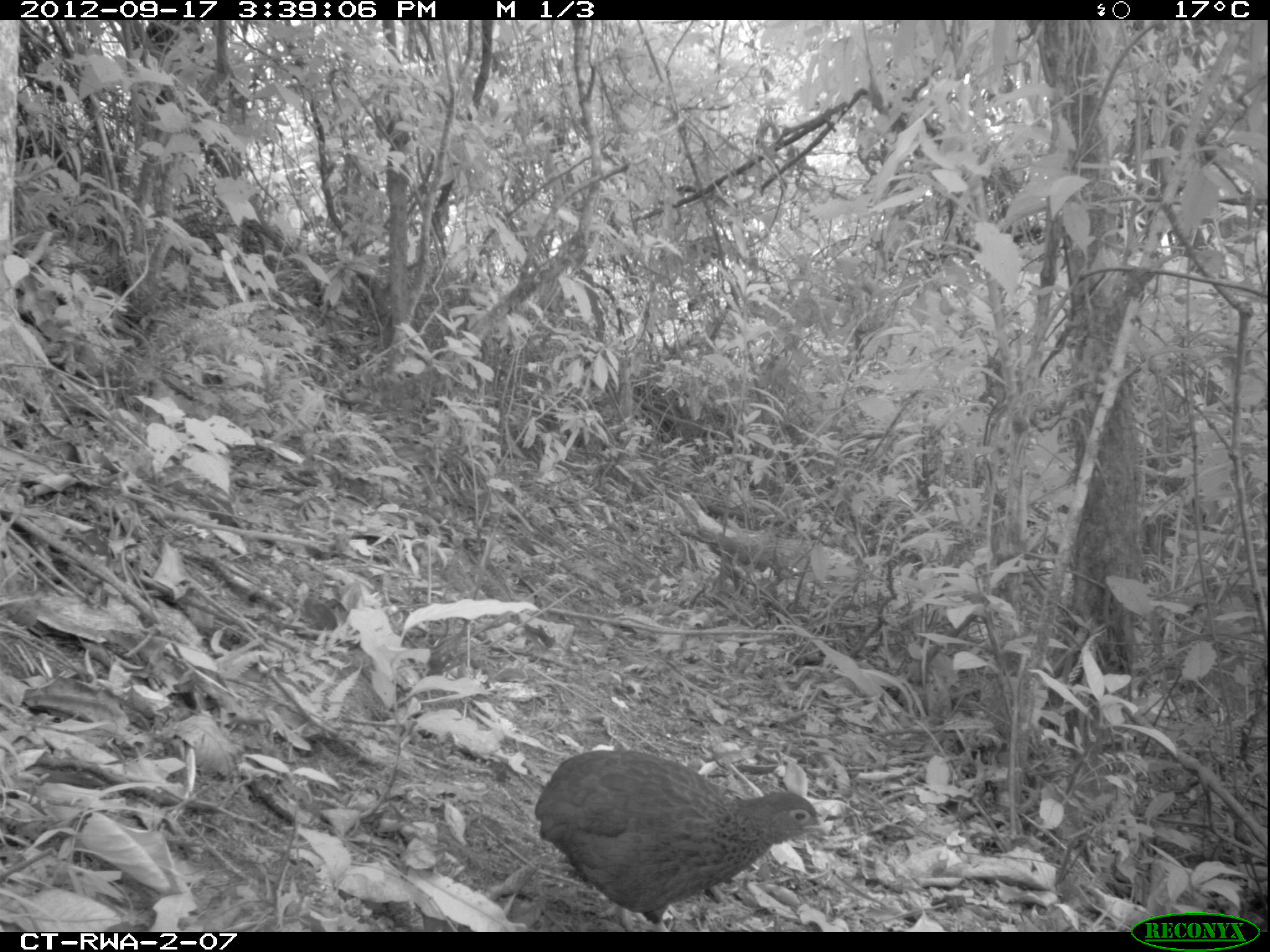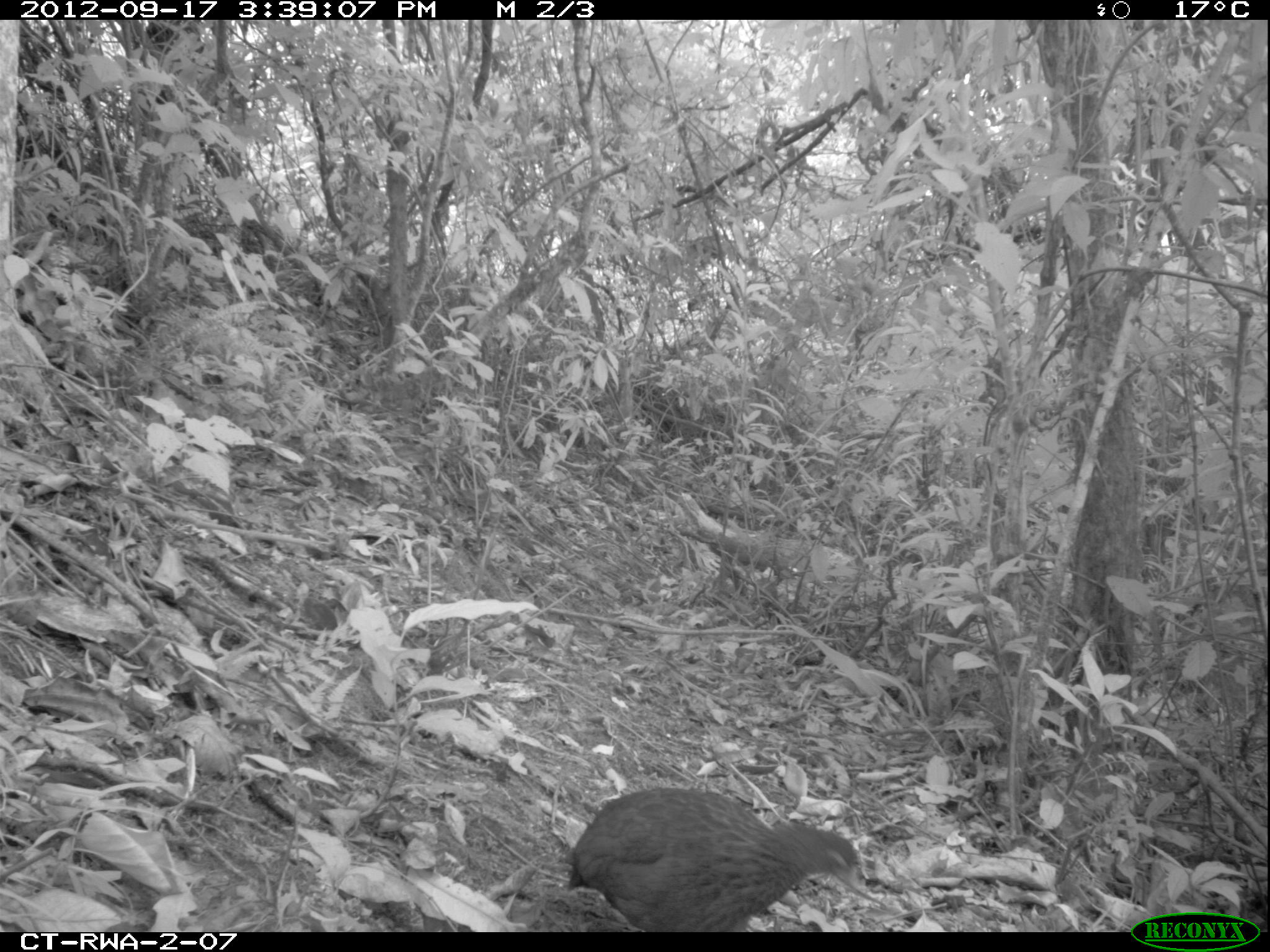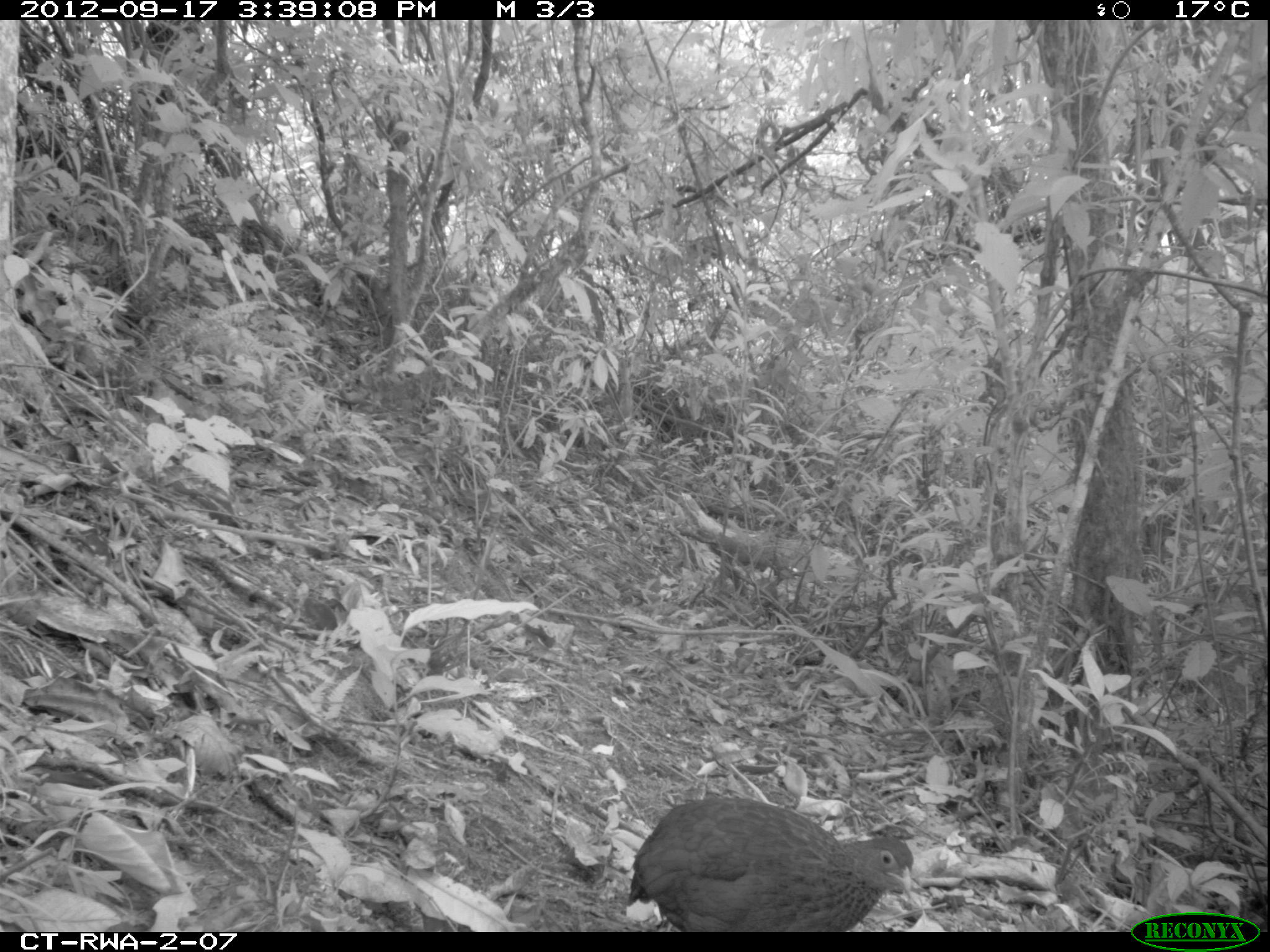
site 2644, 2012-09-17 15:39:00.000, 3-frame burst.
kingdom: Animalia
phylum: Chordata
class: Aves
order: Galliformes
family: Phasianidae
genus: Pternistis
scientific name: Pternistis nobilis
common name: handsome francolin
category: francolinus nobilis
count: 1